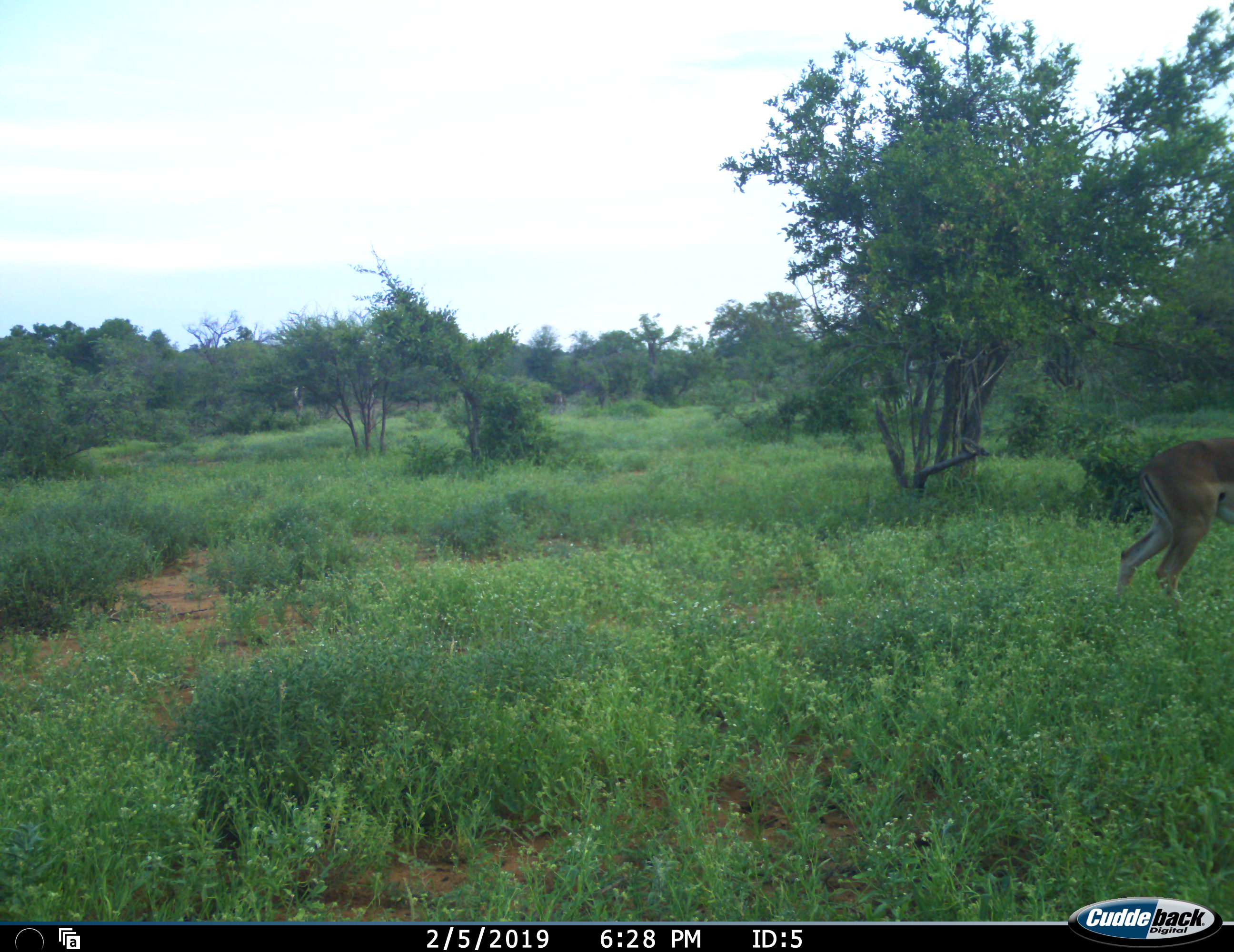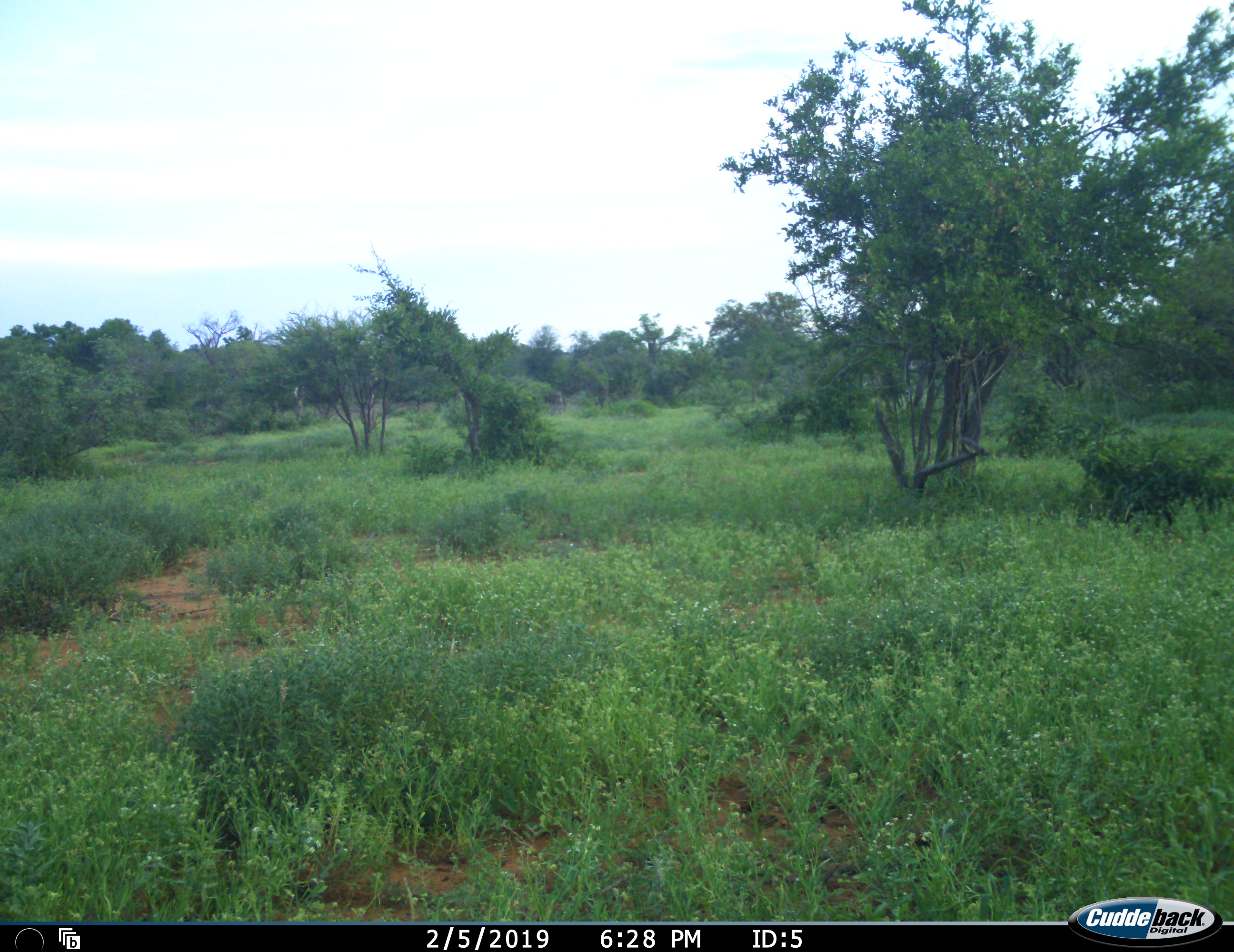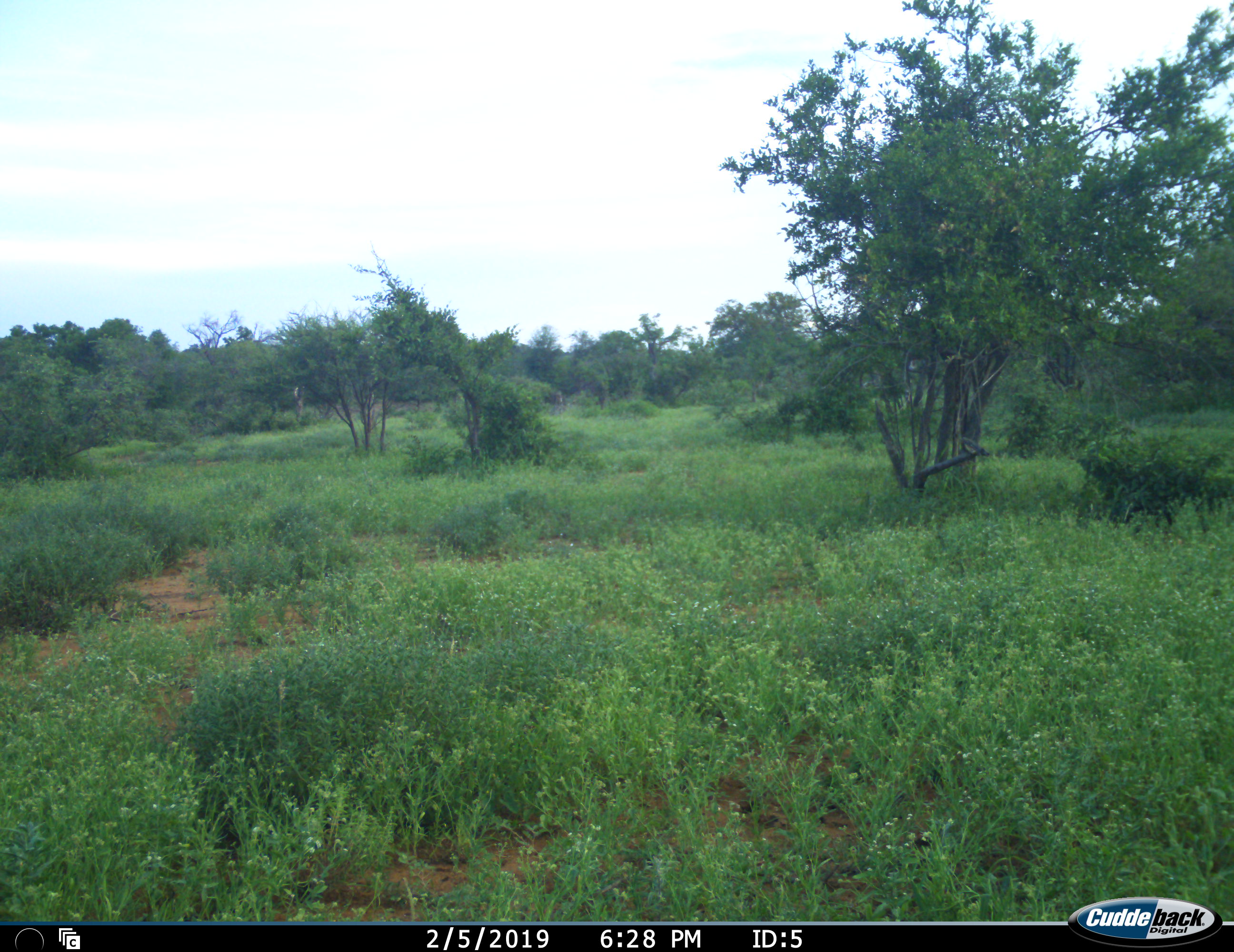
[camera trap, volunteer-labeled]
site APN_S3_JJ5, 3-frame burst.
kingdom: Animalia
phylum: Chordata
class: Mammalia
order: Artiodactyla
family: Bovidae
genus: Aepyceros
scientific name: Aepyceros melampus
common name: impala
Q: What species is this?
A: Impala (Aepyceros melampus).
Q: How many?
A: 1.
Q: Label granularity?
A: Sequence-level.